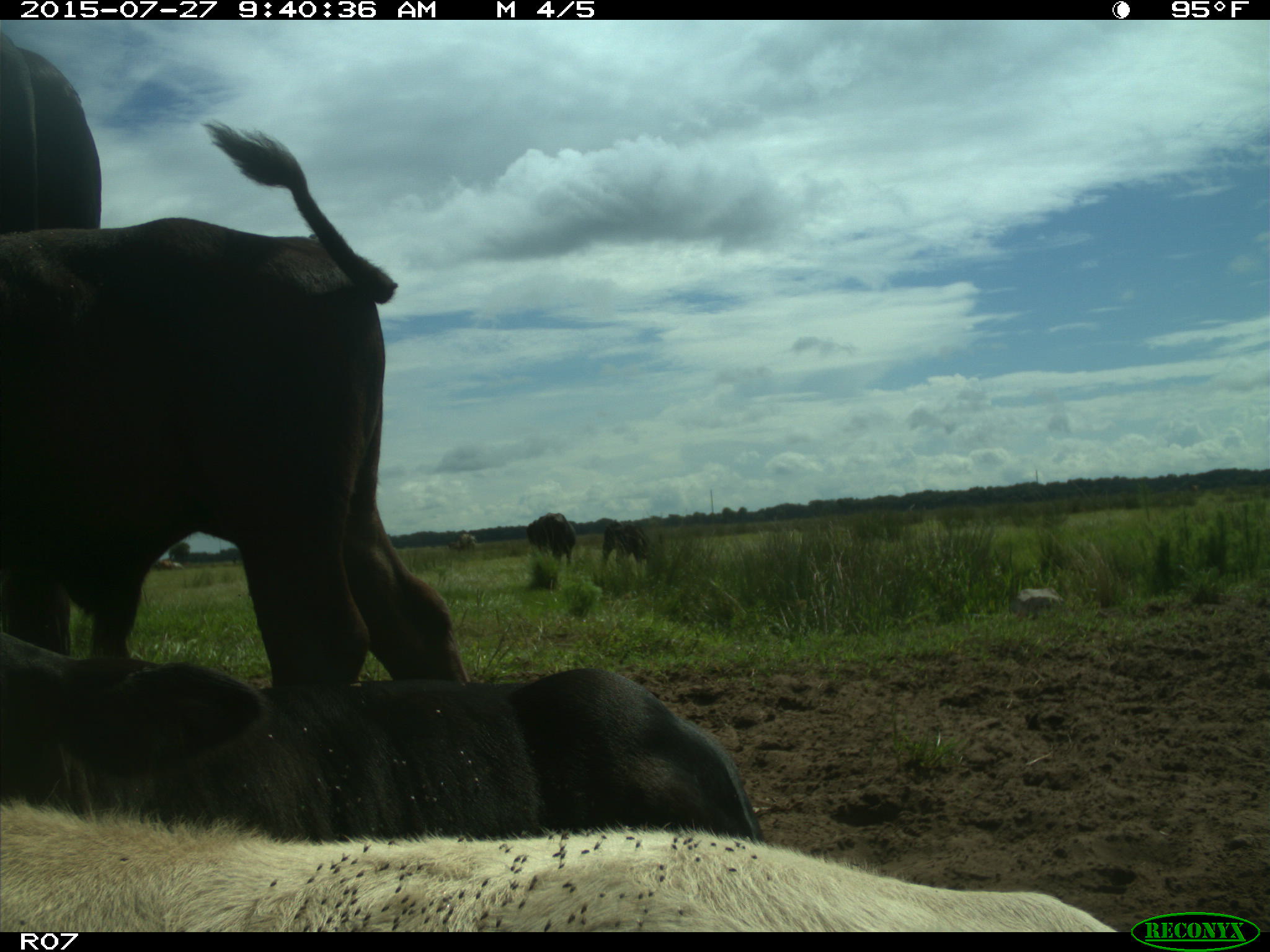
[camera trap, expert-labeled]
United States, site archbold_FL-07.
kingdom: Animalia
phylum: Chordata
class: Mammalia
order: Artiodactyla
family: Bovidae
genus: Bos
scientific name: Bos taurus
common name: domestic cow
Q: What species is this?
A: Bos taurus (domestic cow).